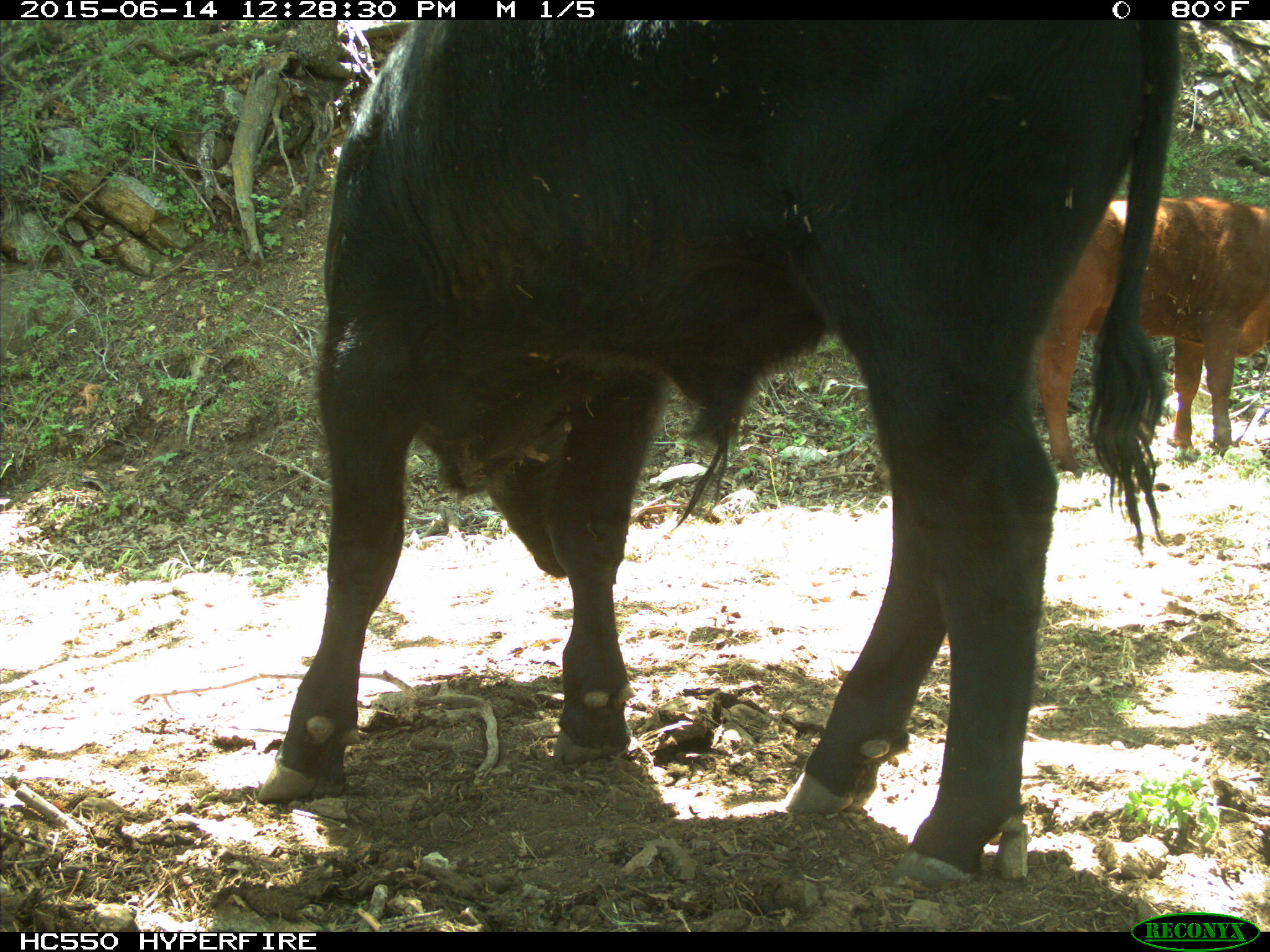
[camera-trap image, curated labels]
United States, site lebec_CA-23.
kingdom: Animalia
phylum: Chordata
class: Mammalia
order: Artiodactyla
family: Bovidae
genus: Bos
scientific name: Bos taurus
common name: domestic cow